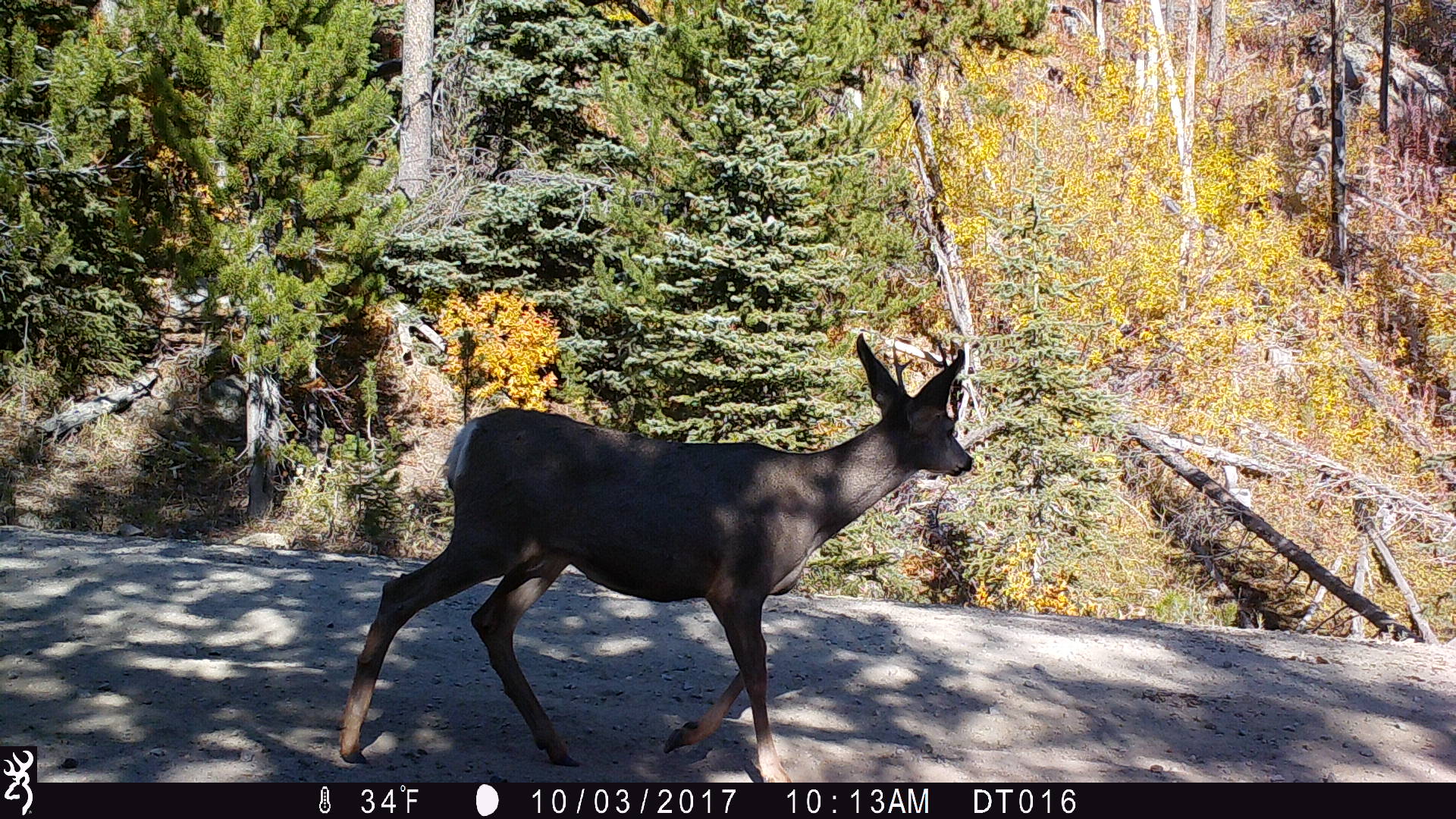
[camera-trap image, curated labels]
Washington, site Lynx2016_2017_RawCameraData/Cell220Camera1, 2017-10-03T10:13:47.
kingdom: Animalia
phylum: Chordata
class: Mammalia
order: Artiodactyla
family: Cervidae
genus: Odocoileus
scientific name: Odocoileus hemionus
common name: mule deer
Odocoileus hemionus (mule deer). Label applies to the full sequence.